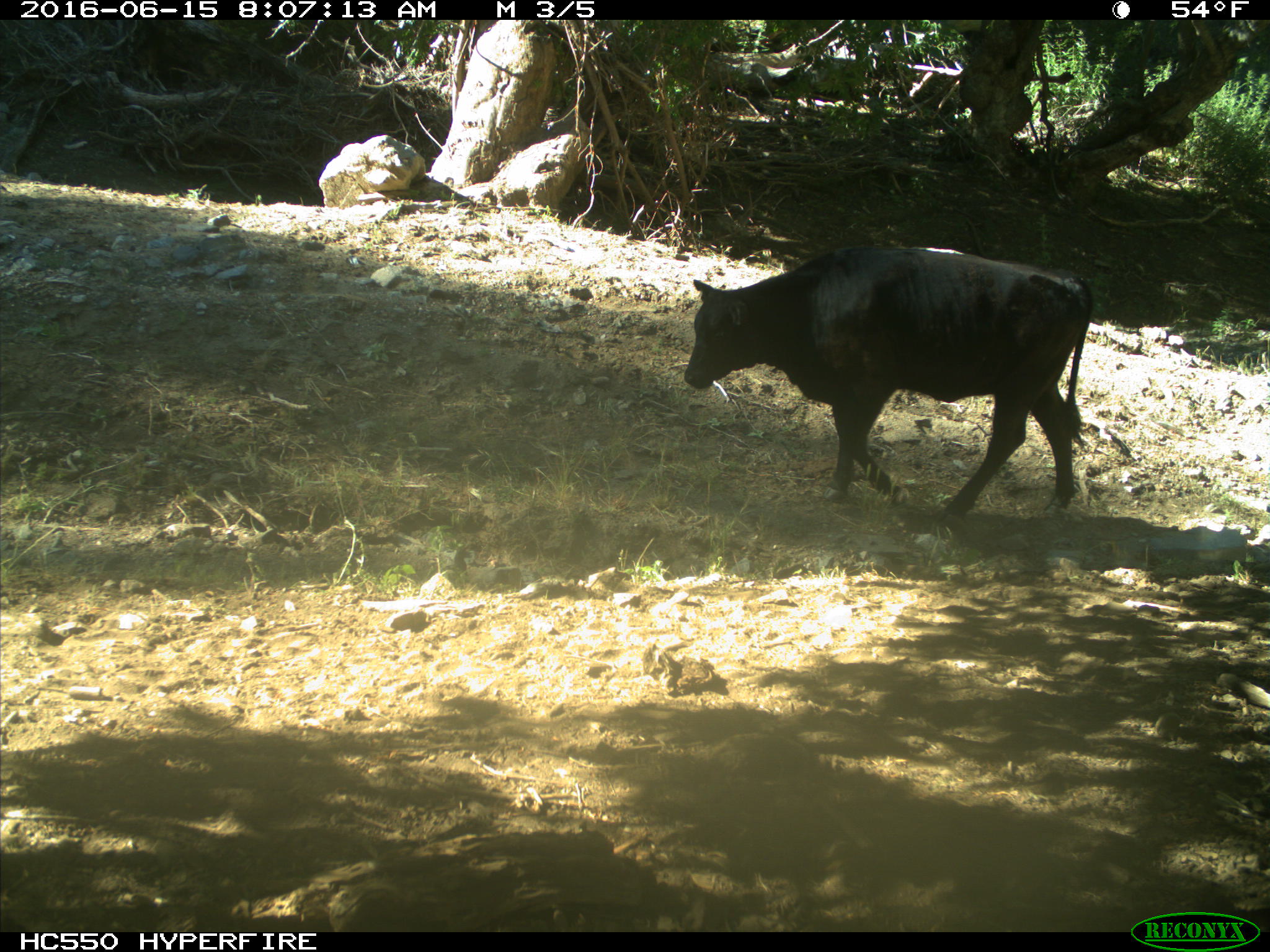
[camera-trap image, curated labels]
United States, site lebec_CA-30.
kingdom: Animalia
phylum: Chordata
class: Mammalia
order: Artiodactyla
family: Bovidae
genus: Bos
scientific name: Bos taurus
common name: domestic cow